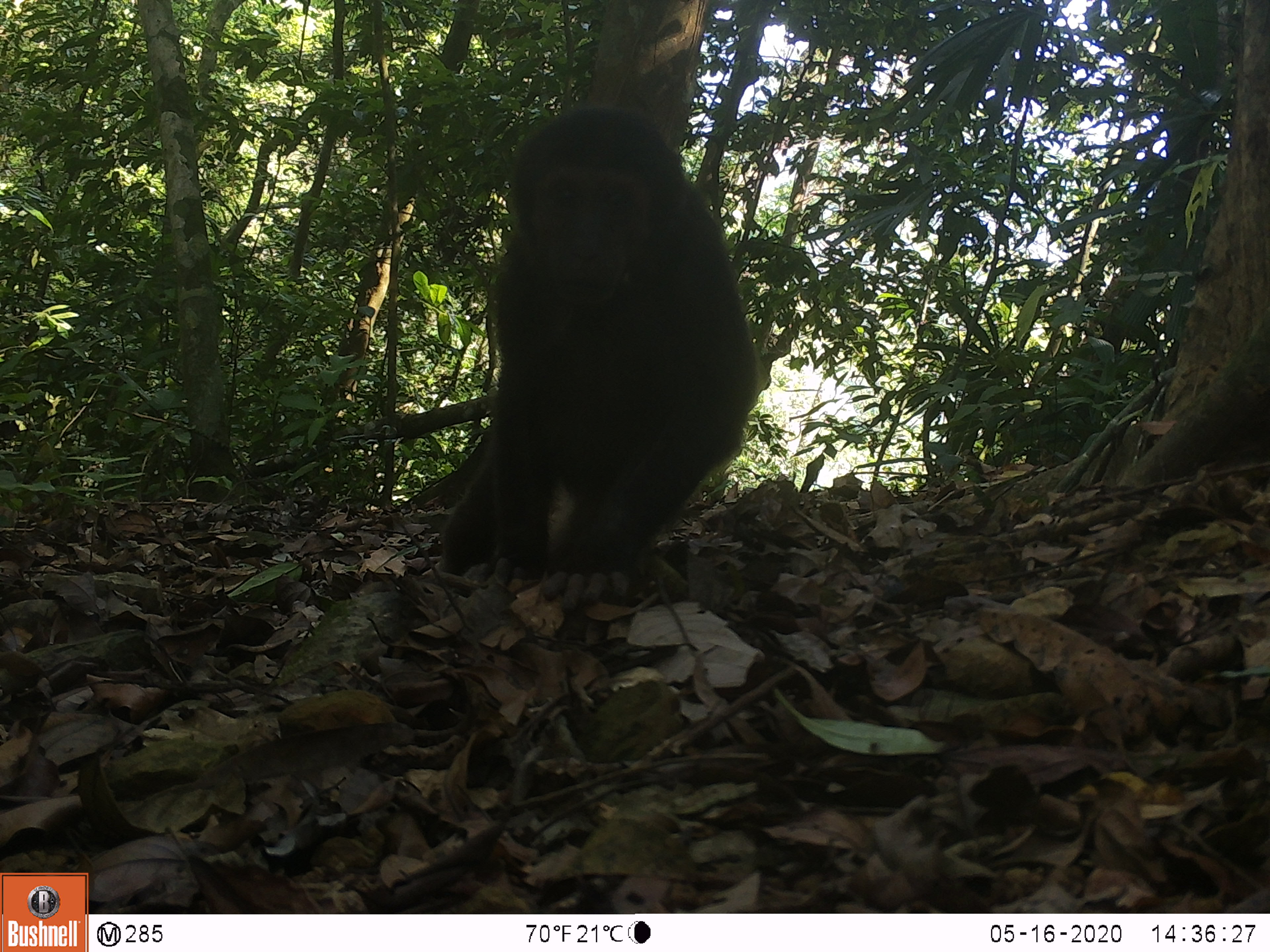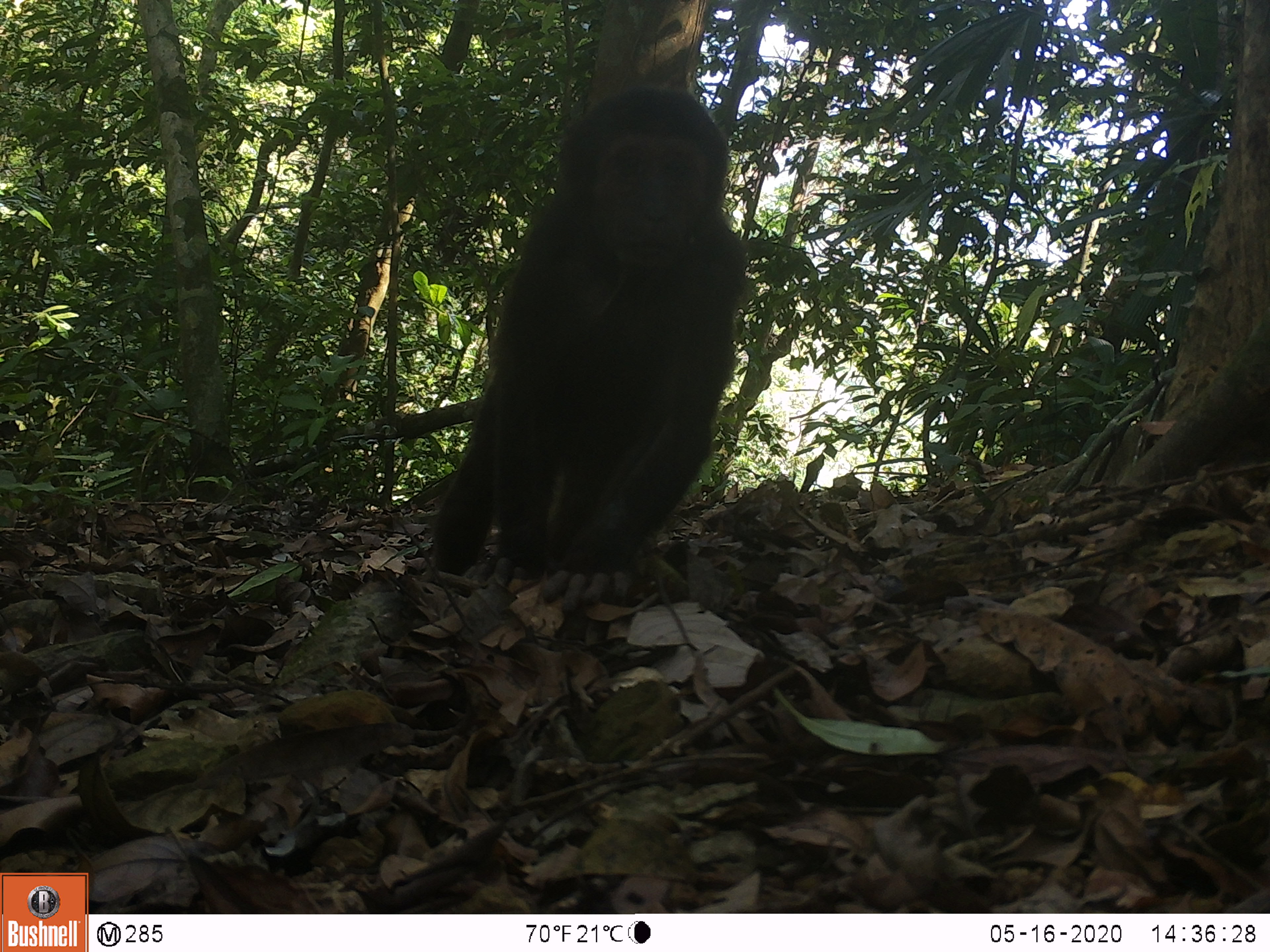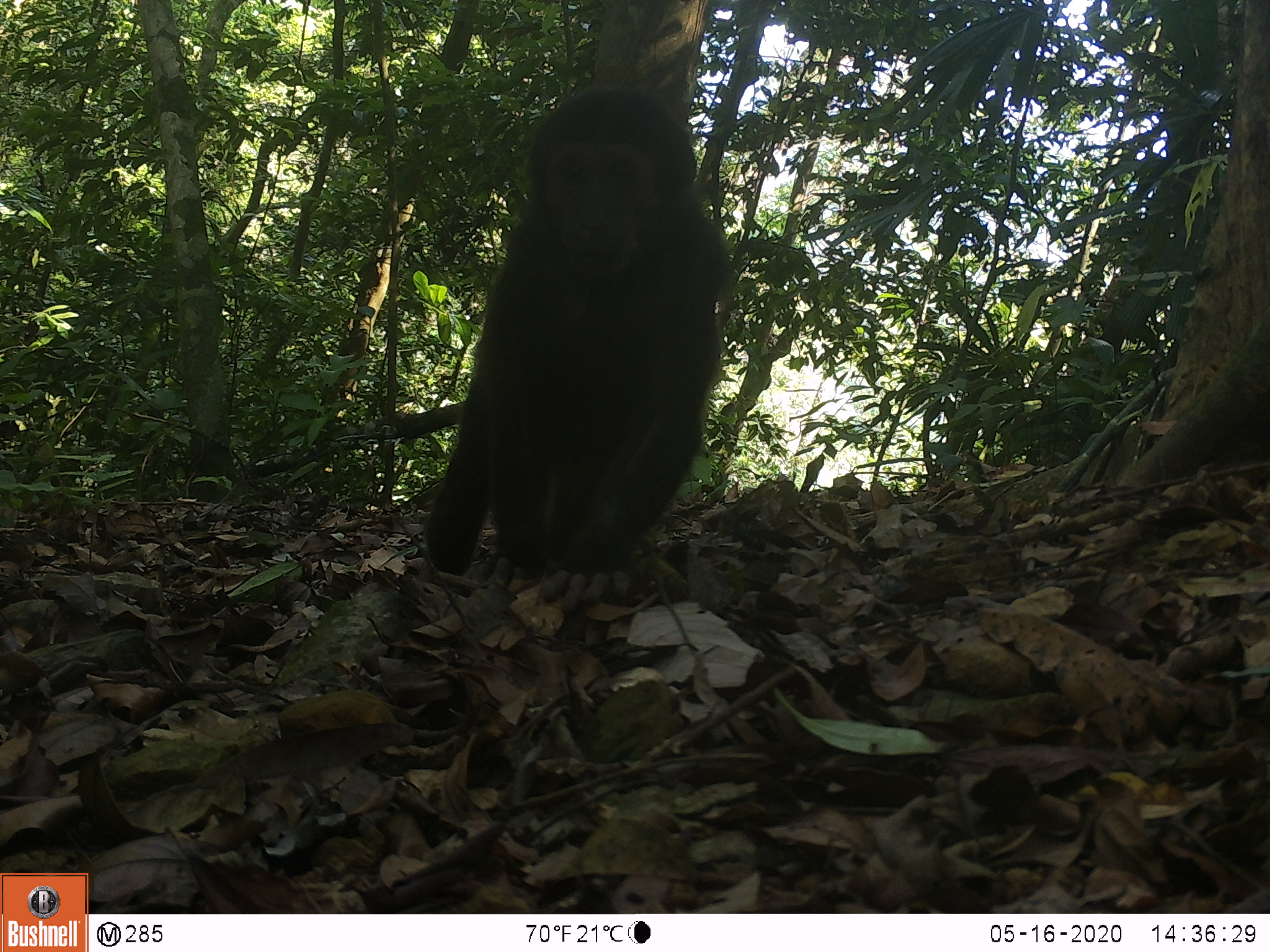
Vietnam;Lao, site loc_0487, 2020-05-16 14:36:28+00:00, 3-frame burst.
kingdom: Animalia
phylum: Chordata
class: Mammalia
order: Primates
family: Cercopithecidae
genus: Macaca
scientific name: Macaca arctoides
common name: stump-tailed macaque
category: stump tailed macaque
Stump tailed macaque (stump-tailed macaque) (Macaca arctoides). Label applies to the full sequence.